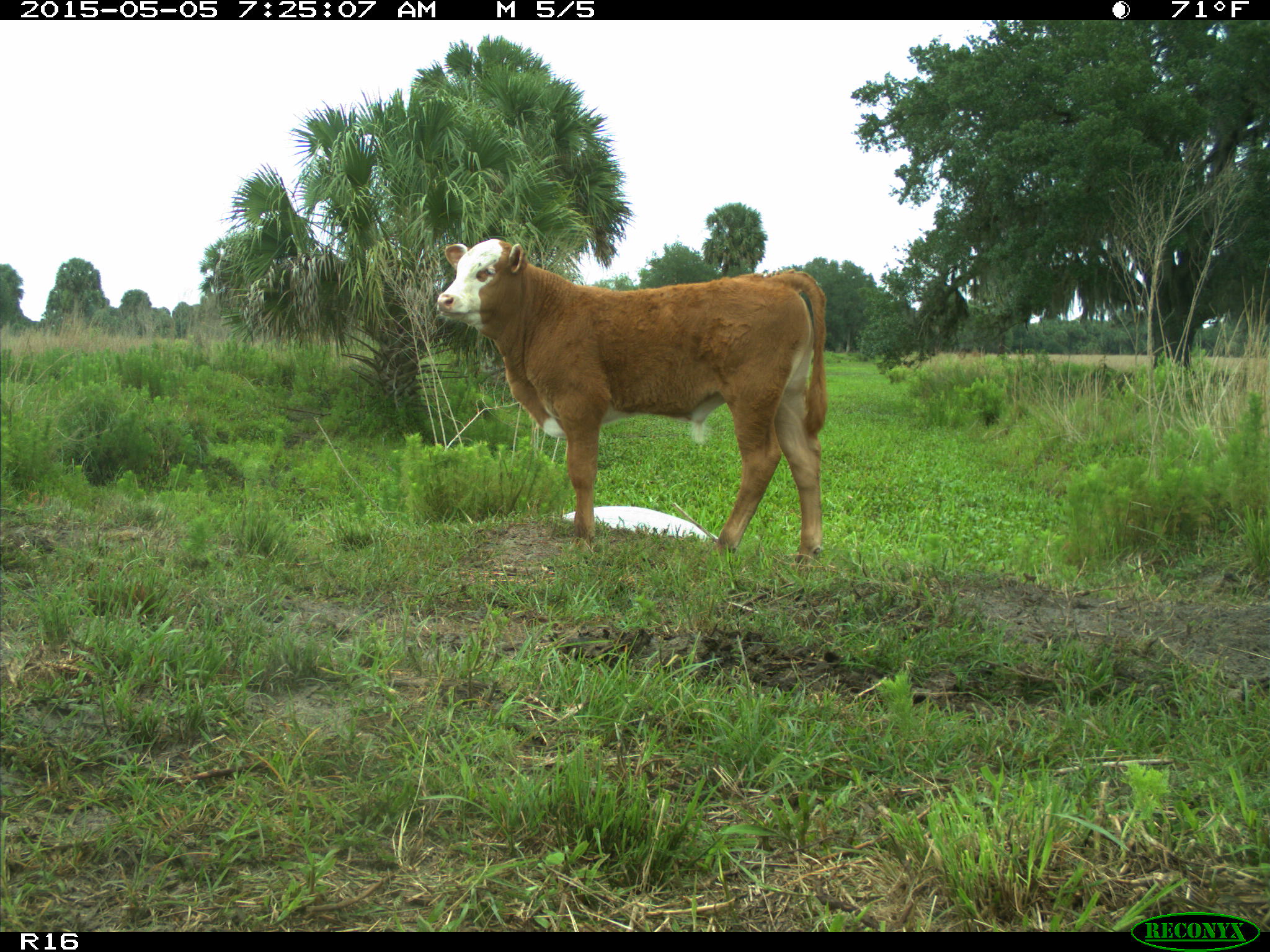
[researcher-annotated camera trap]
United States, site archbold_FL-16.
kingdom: Animalia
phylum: Chordata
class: Mammalia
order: Artiodactyla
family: Bovidae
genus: Bos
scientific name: Bos taurus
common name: domestic cow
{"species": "Bos taurus (domestic cow)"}